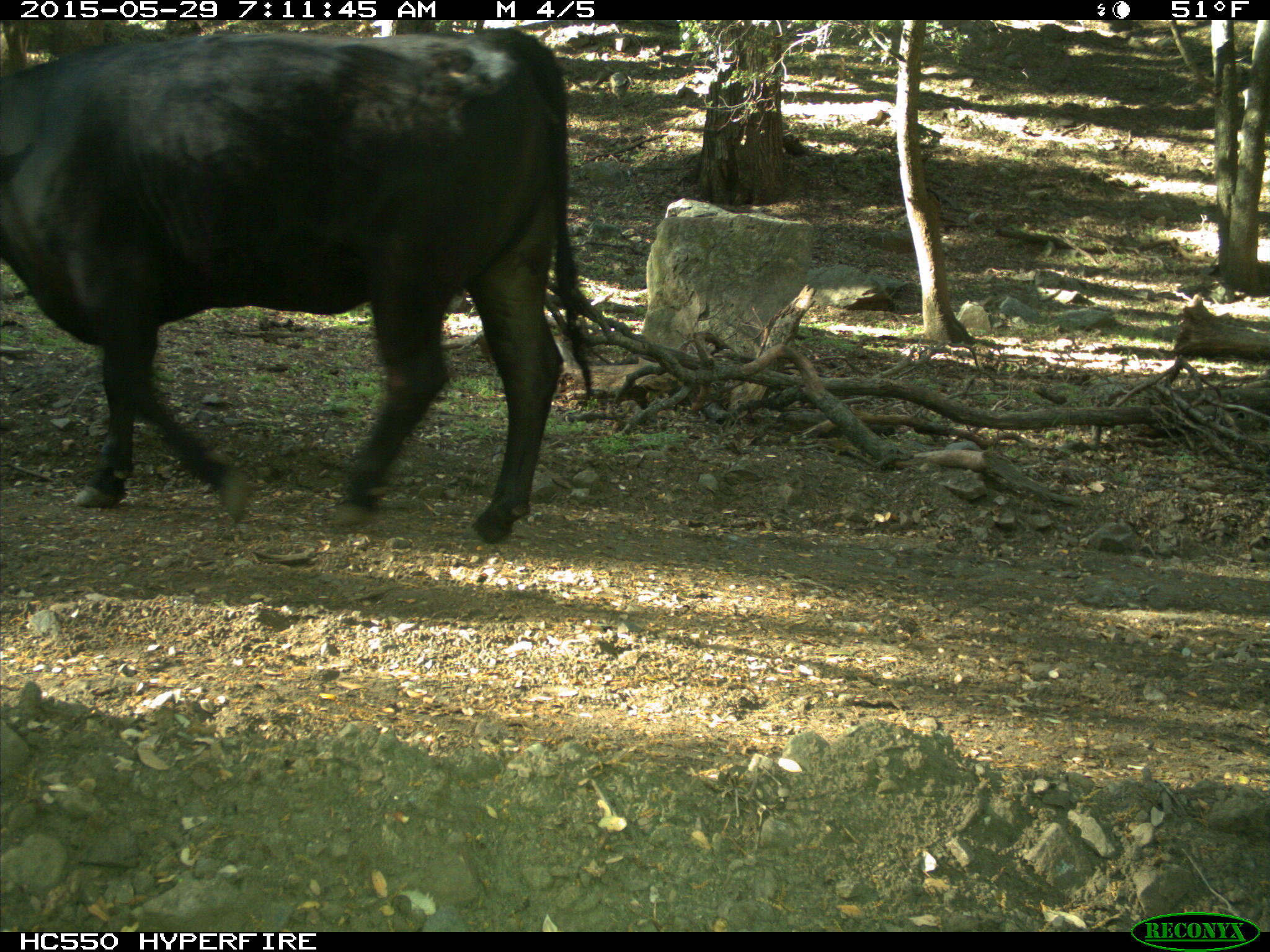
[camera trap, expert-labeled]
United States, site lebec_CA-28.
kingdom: Animalia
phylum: Chordata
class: Mammalia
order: Artiodactyla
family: Bovidae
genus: Bos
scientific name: Bos taurus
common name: domestic cow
Bos taurus (domestic cow).